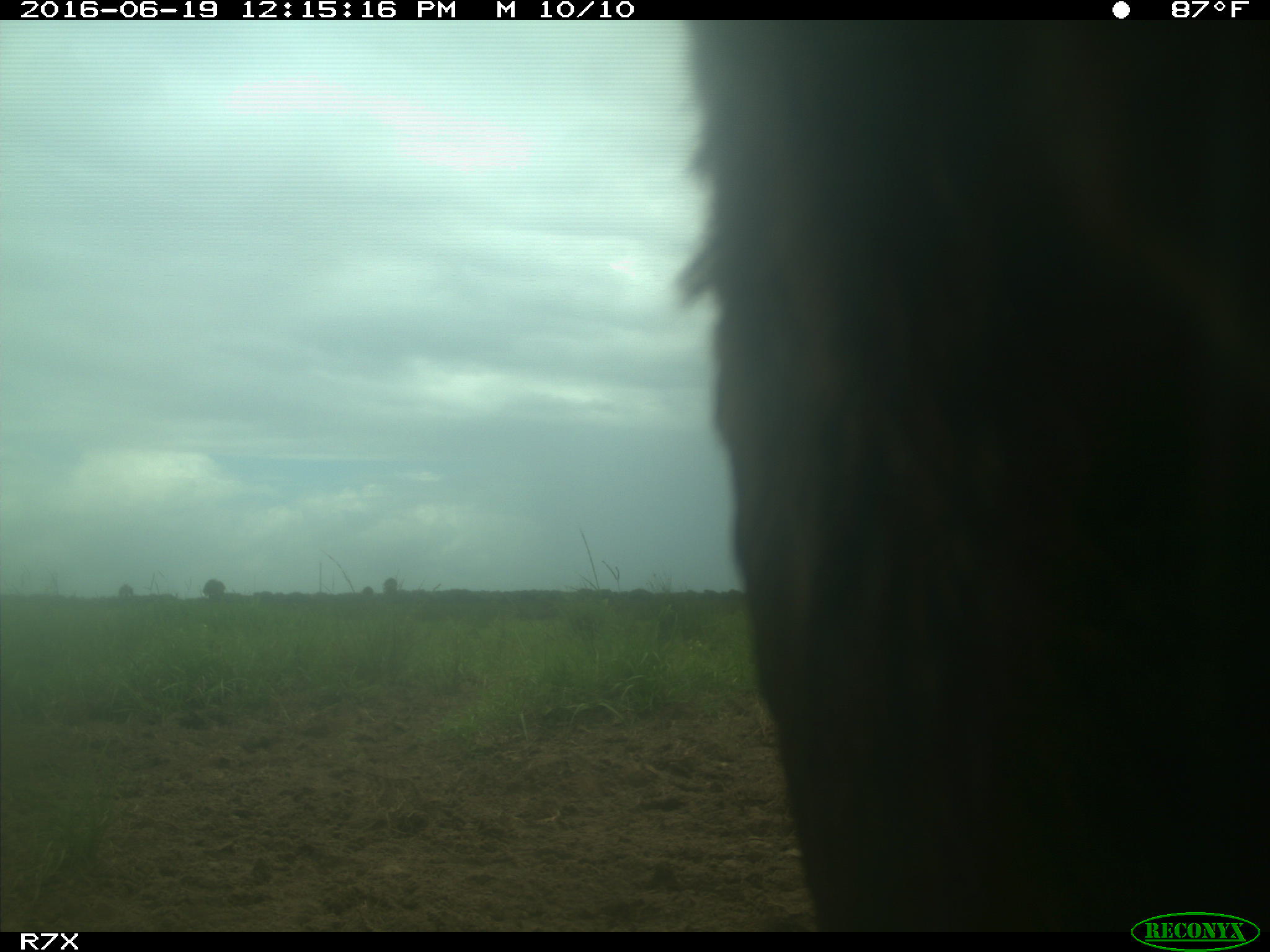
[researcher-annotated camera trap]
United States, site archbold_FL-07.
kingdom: Animalia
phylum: Chordata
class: Mammalia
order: Artiodactyla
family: Bovidae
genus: Bos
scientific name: Bos taurus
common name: domestic cow